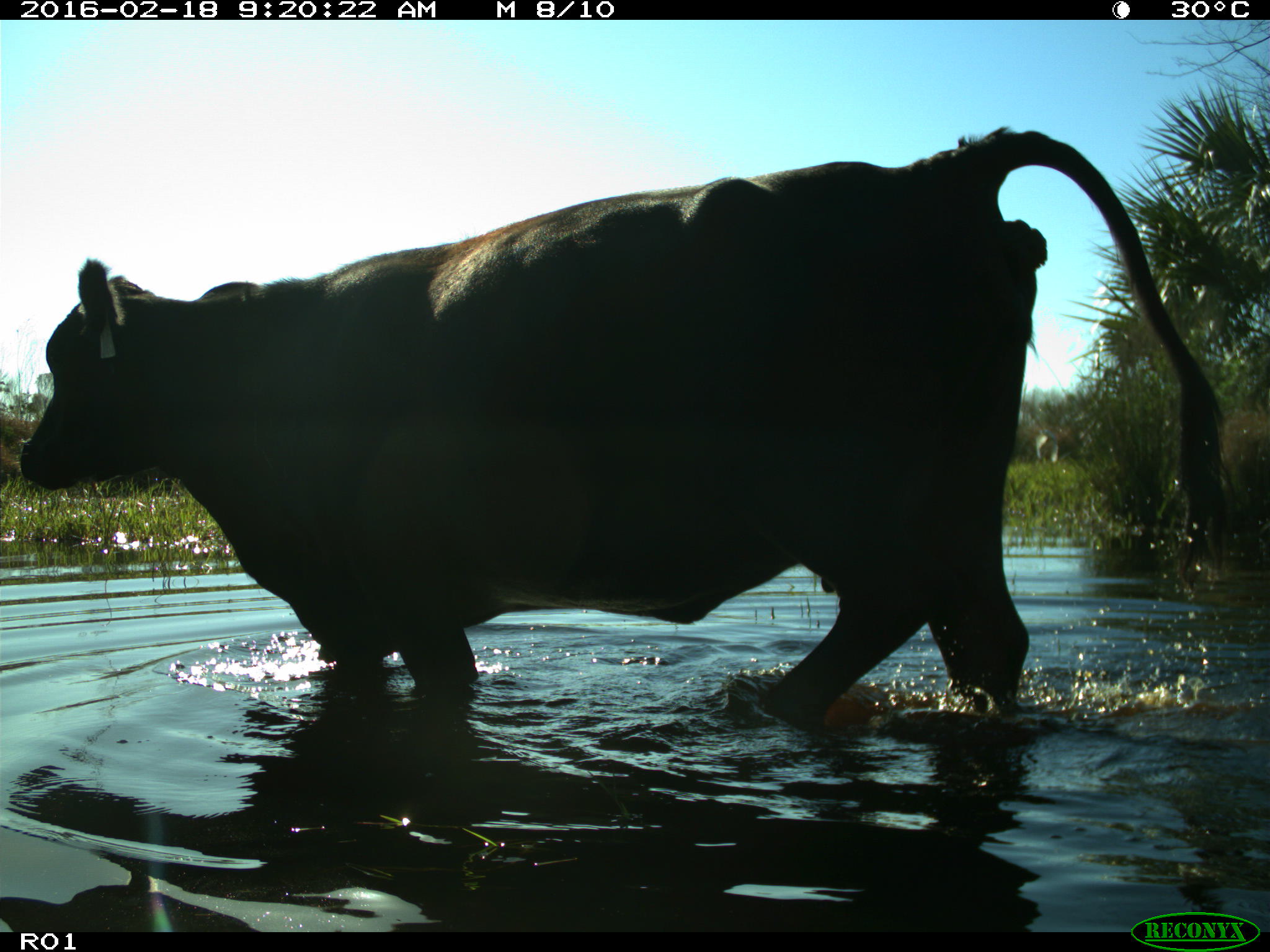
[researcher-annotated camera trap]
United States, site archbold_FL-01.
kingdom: Animalia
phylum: Chordata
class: Mammalia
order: Artiodactyla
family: Bovidae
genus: Bos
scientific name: Bos taurus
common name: domestic cow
Bos taurus (domestic cow).